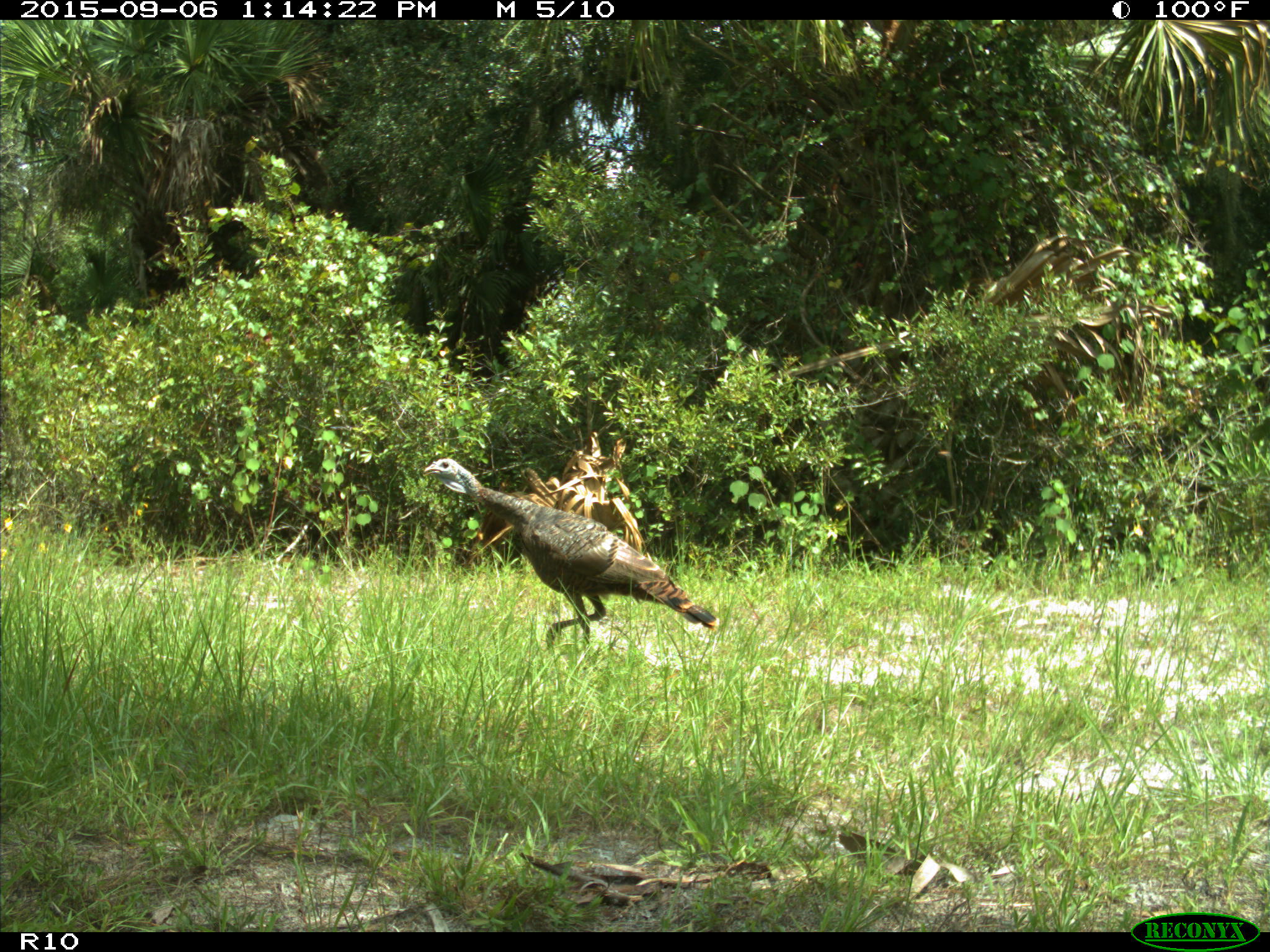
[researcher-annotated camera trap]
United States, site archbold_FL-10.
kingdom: Animalia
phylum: Chordata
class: Aves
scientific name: Aves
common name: birds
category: unidentified bird